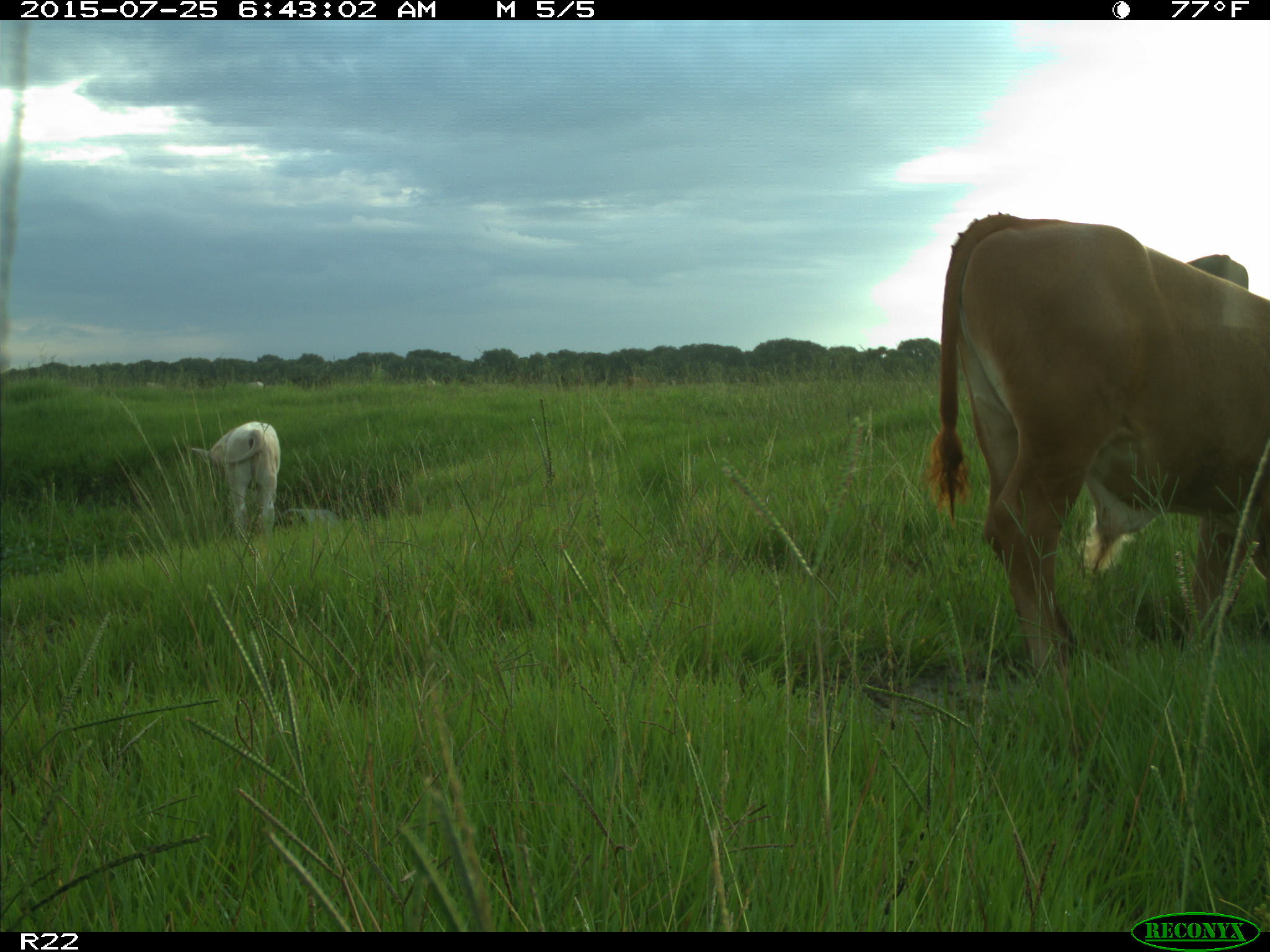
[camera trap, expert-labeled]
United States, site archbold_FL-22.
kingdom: Animalia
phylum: Chordata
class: Mammalia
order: Artiodactyla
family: Bovidae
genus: Bos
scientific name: Bos taurus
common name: domestic cow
Bos taurus (domestic cow).